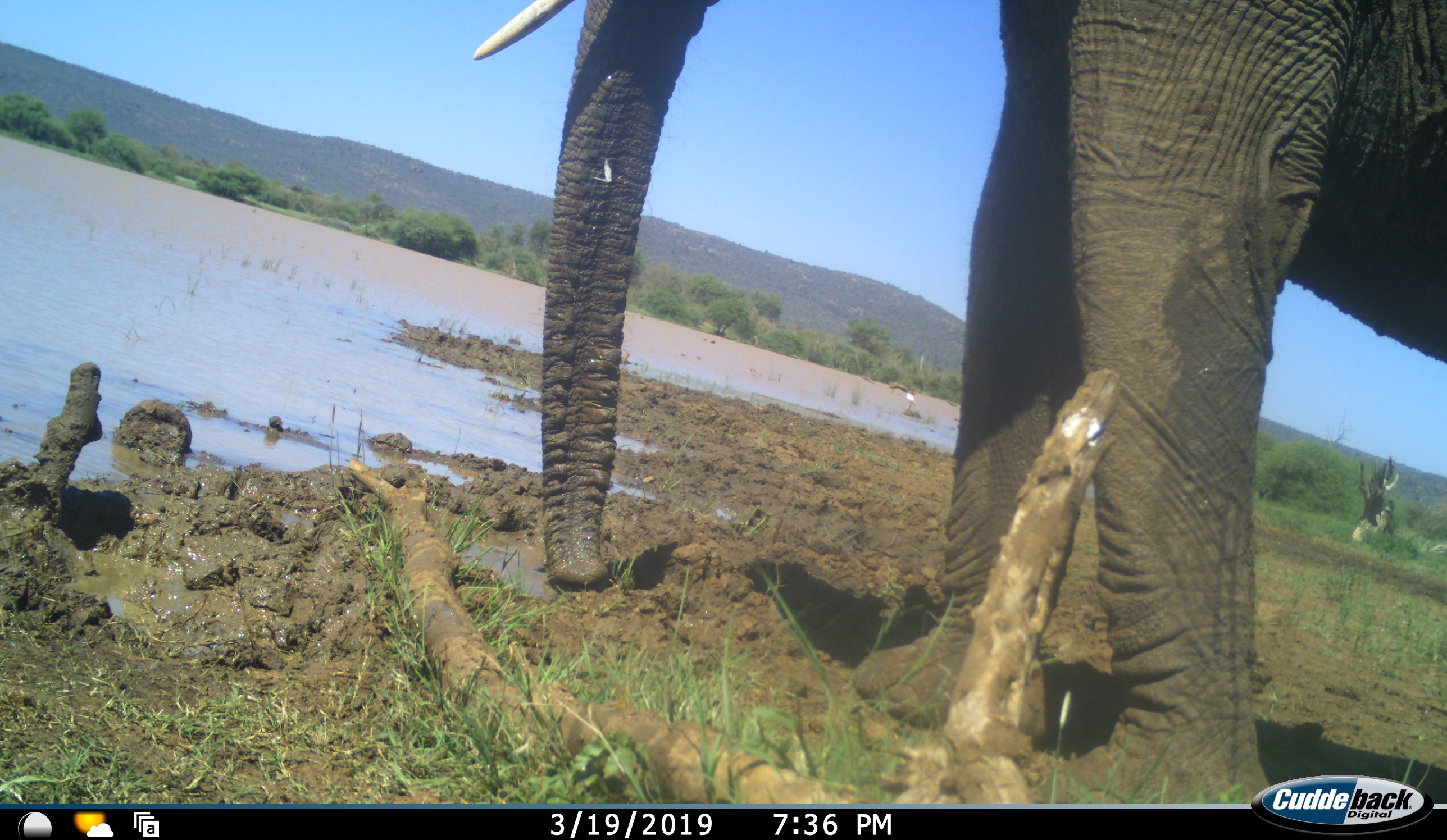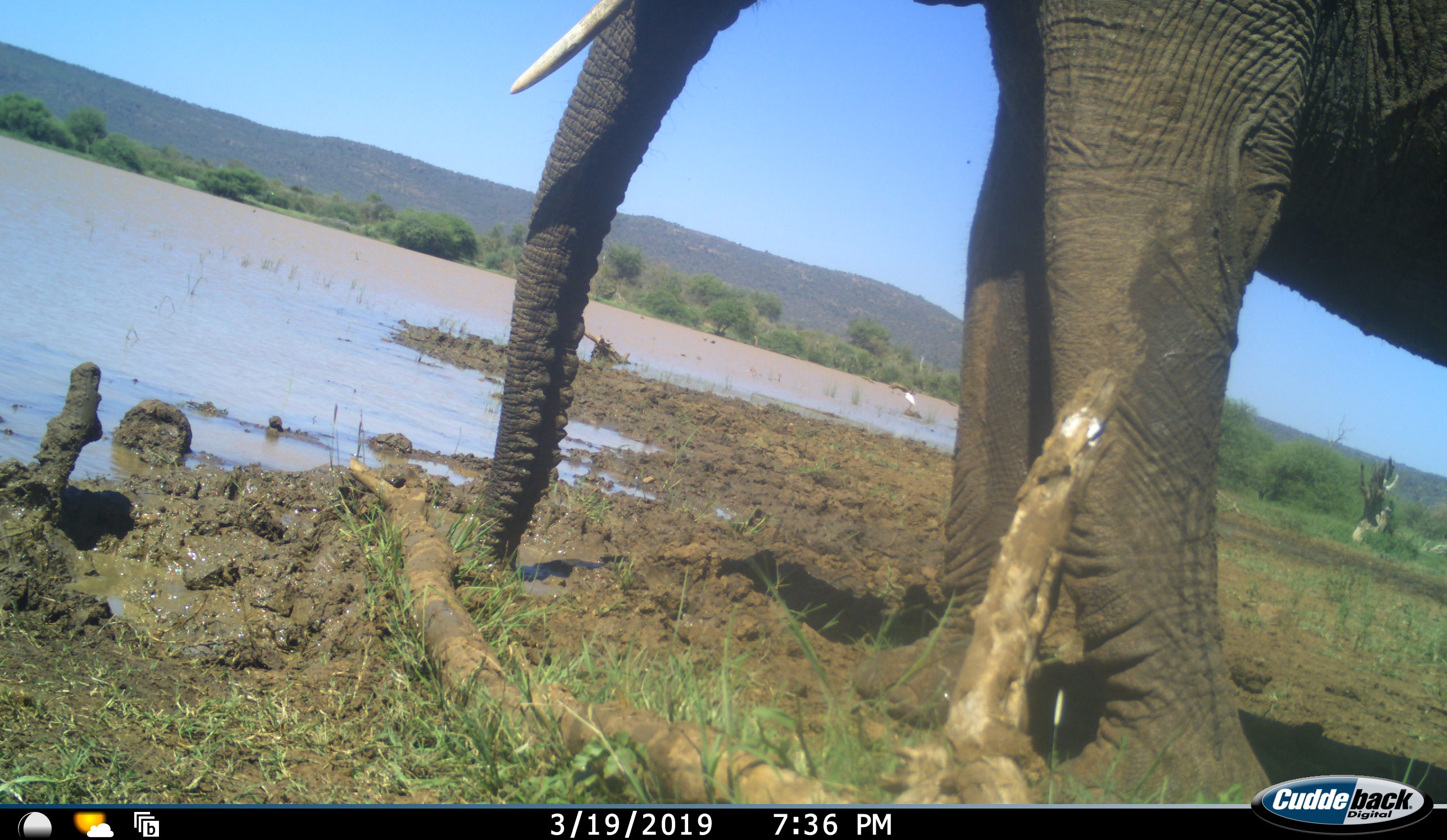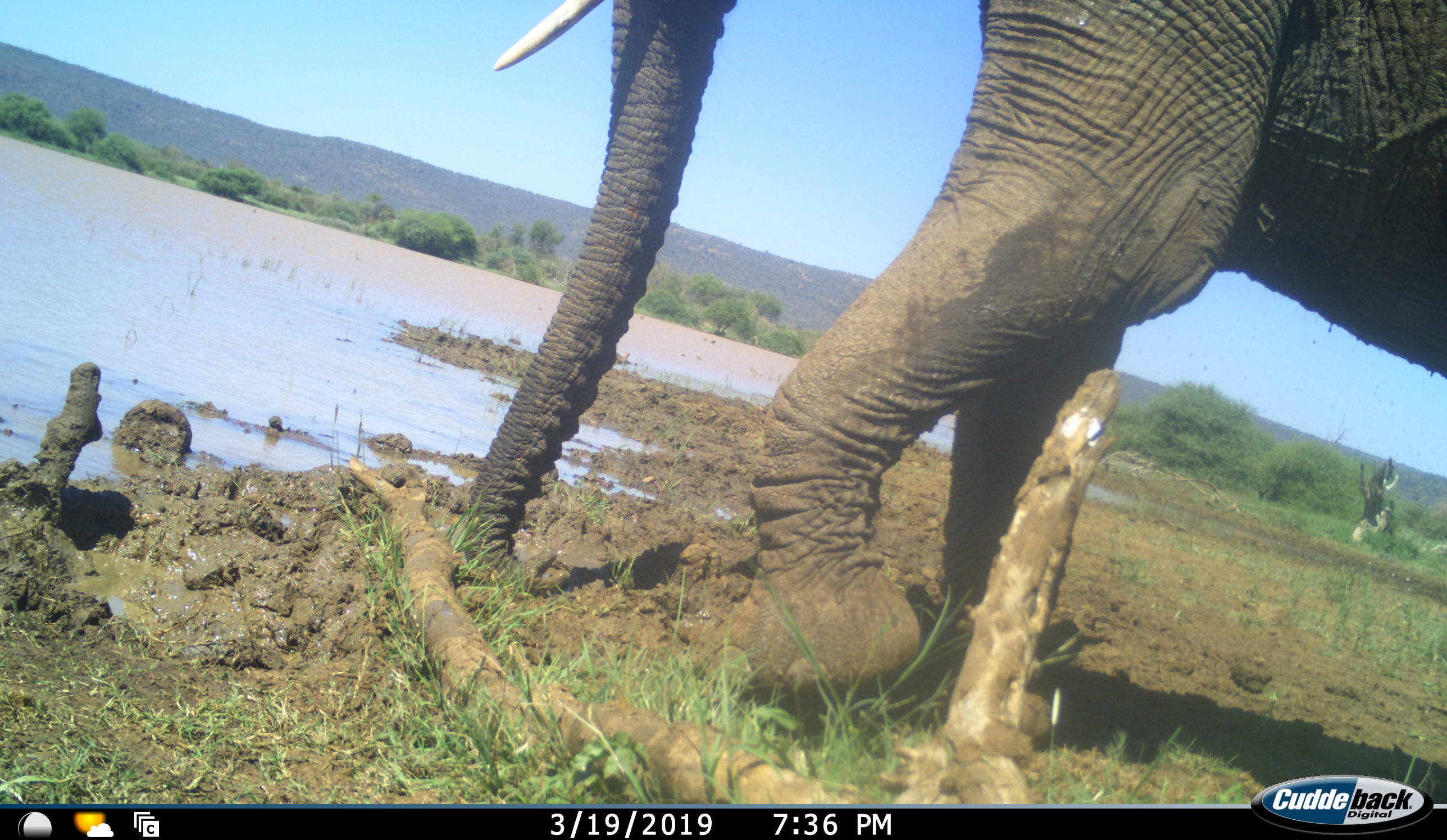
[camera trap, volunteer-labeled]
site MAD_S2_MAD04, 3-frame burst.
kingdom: Animalia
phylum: Chordata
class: Mammalia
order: Proboscidea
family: Elephantidae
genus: Loxodonta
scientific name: Loxodonta africana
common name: african bush elephant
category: elephant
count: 1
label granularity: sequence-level